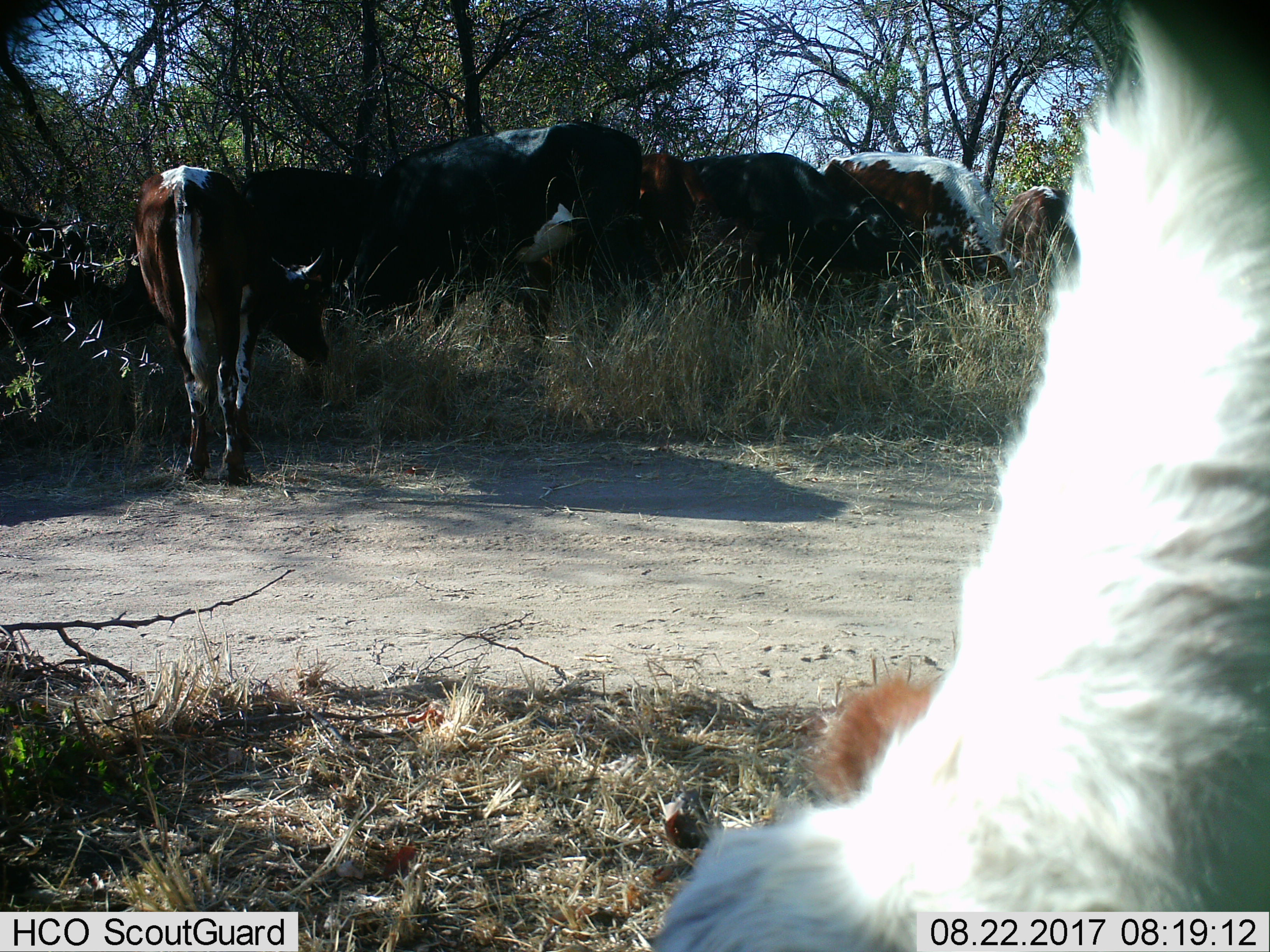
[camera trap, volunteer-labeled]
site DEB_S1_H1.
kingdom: Animalia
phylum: Chordata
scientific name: Vertebrata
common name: domestic animal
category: domesticanimal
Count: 9.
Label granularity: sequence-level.